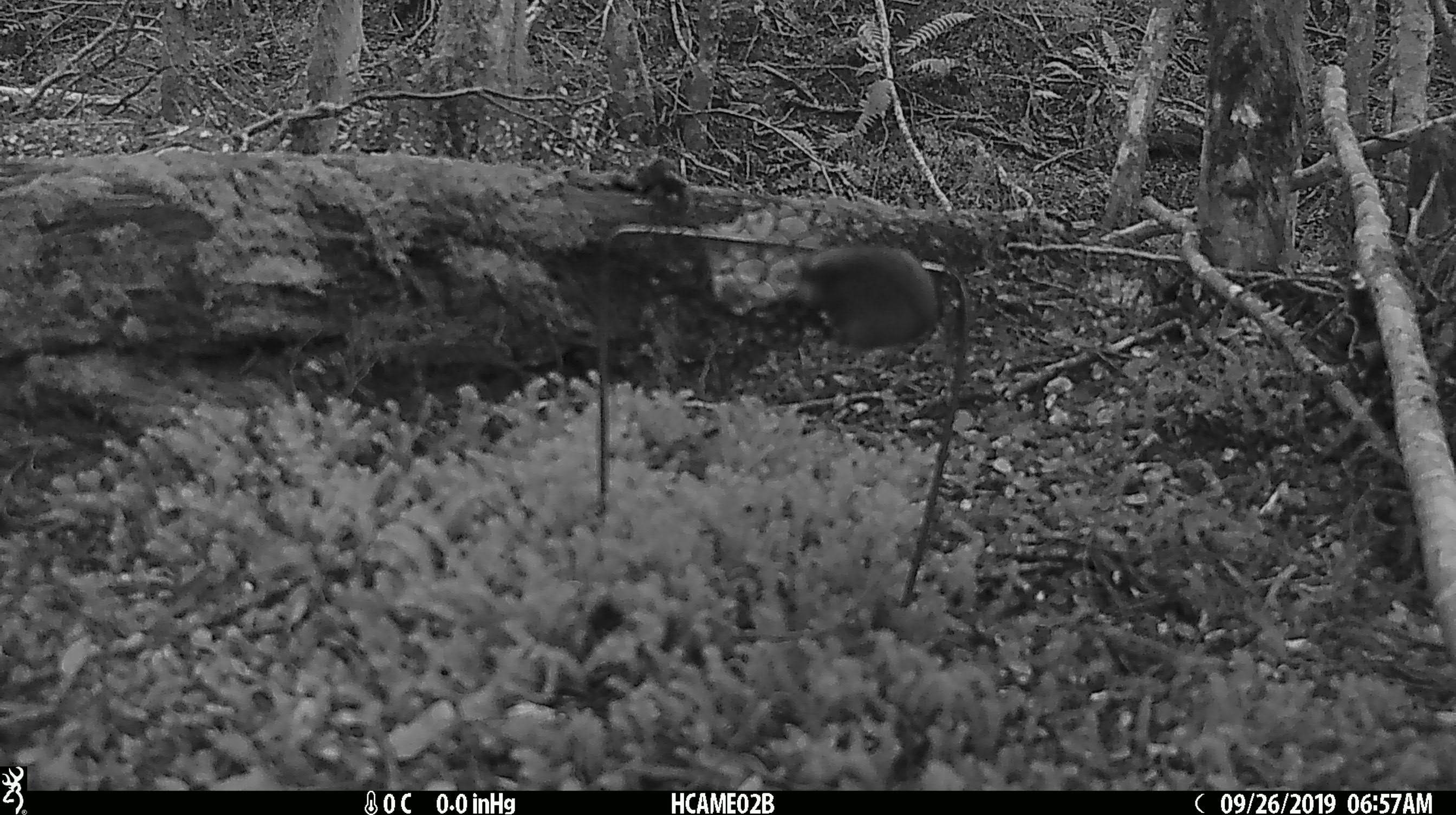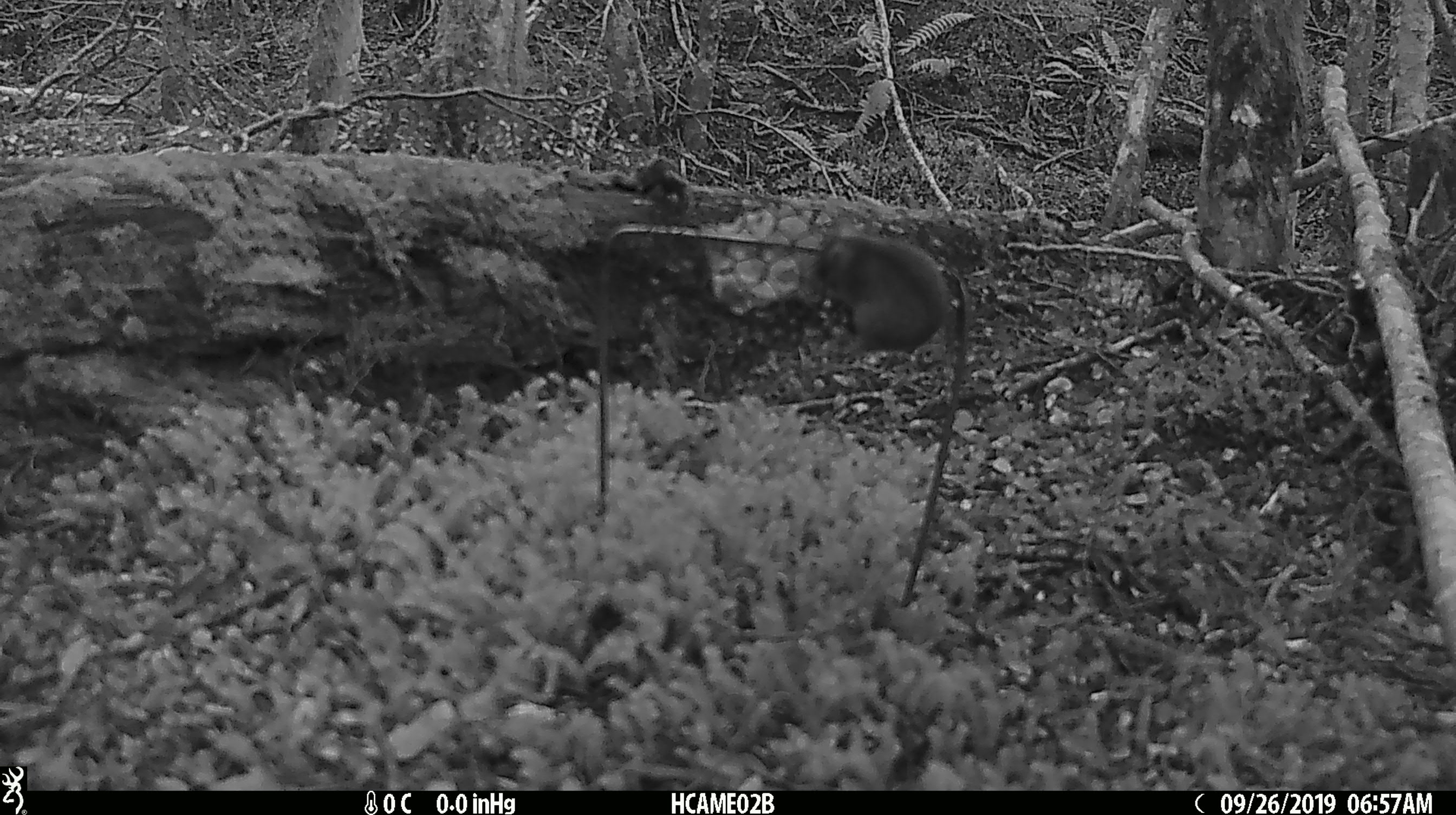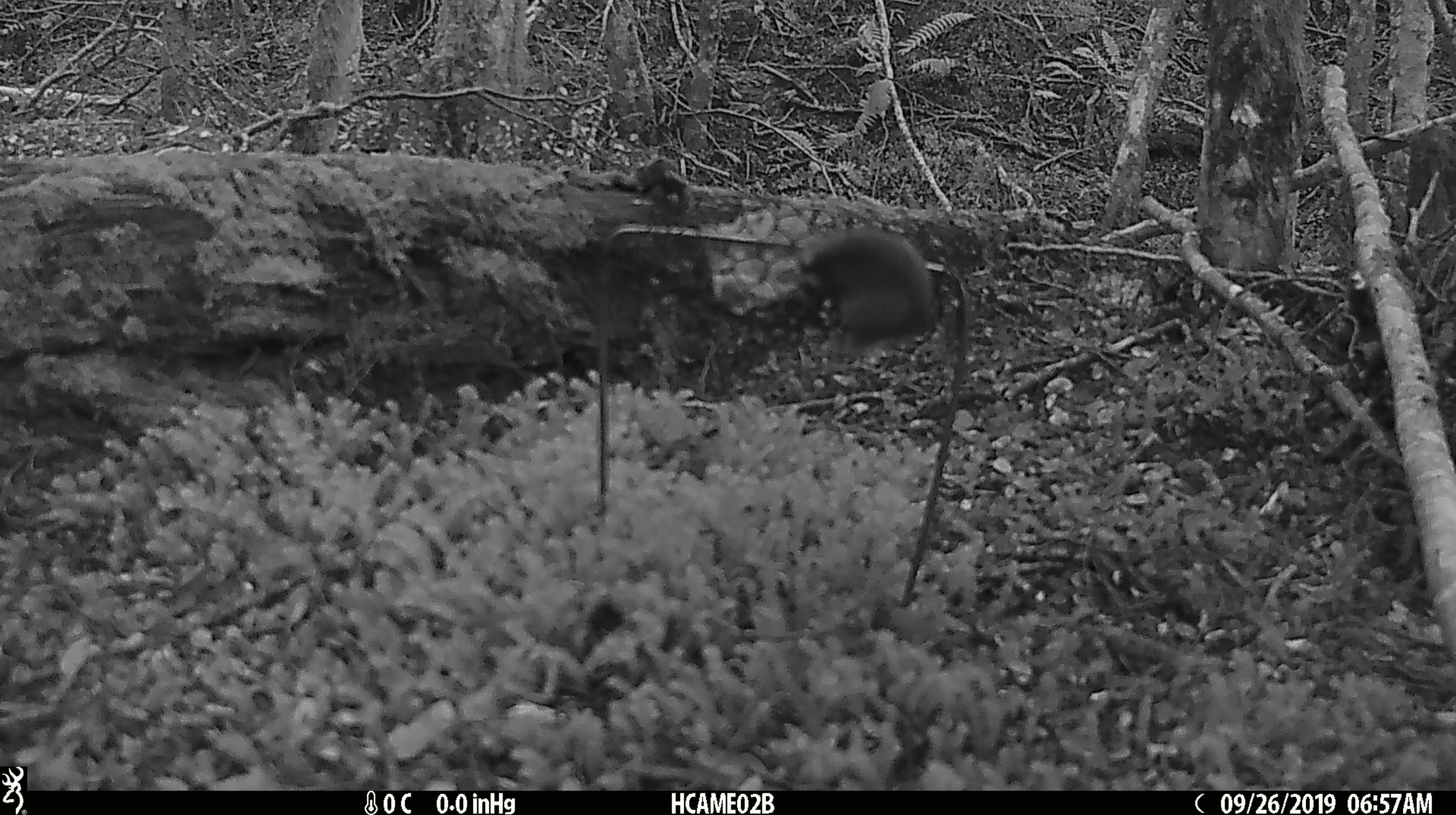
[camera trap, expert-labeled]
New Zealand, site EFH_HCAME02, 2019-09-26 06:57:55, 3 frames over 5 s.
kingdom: Animalia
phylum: Chordata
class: Mammalia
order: Rodentia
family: Muridae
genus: Mus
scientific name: Mus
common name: mouse